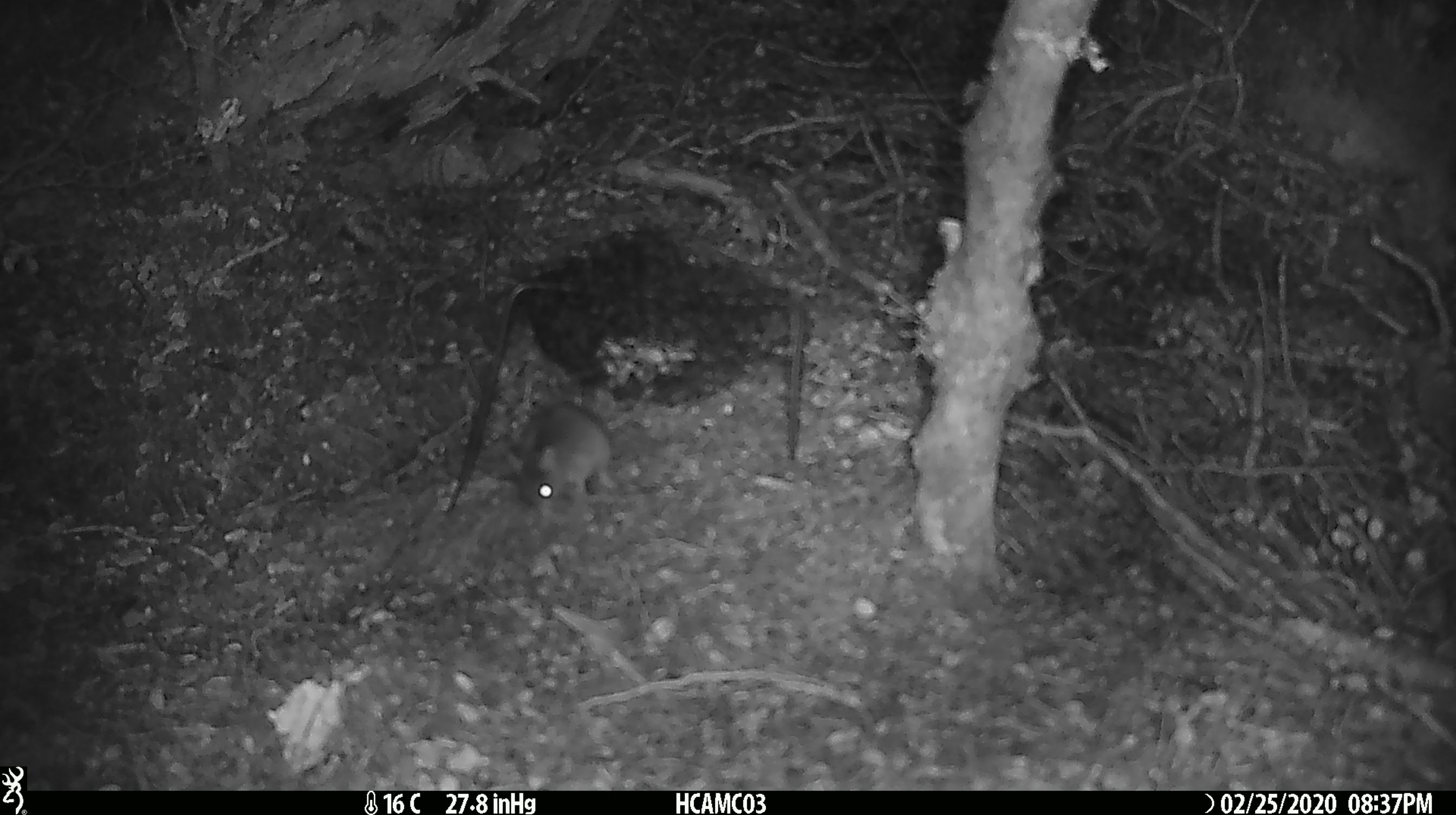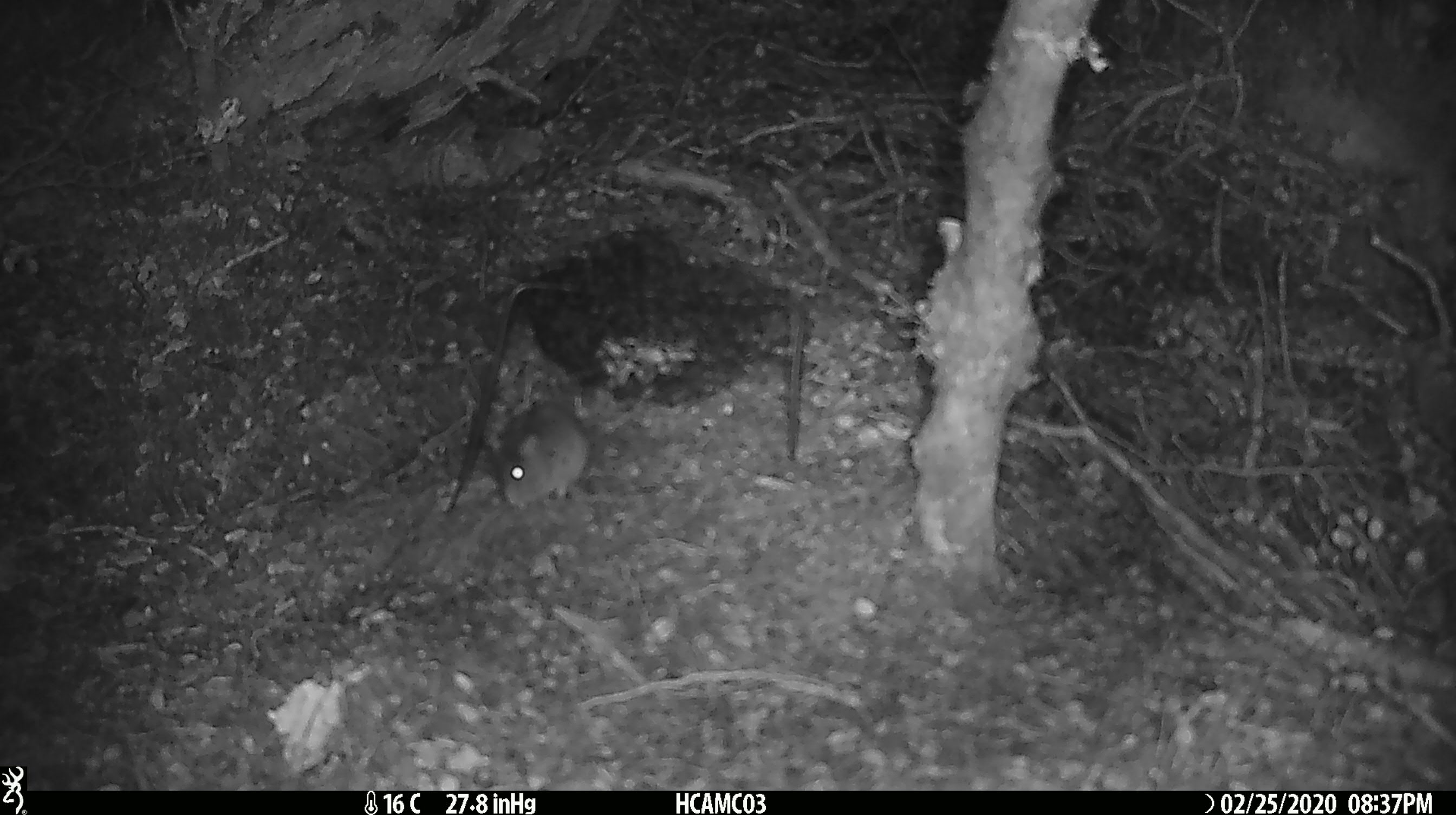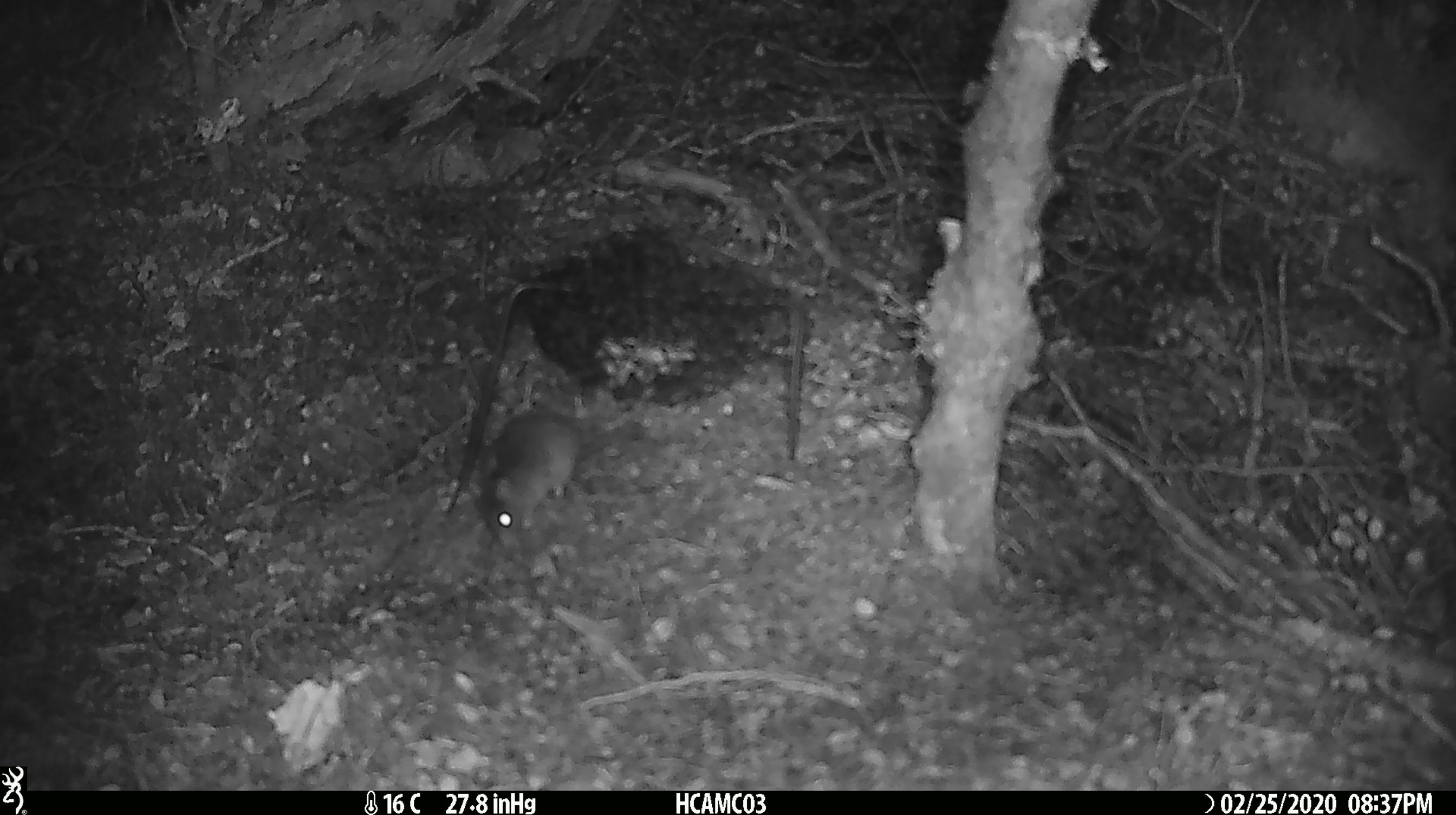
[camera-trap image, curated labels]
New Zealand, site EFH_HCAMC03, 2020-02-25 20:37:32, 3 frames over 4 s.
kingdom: Animalia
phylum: Chordata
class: Mammalia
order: Rodentia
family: Muridae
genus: Mus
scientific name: Mus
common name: mouse